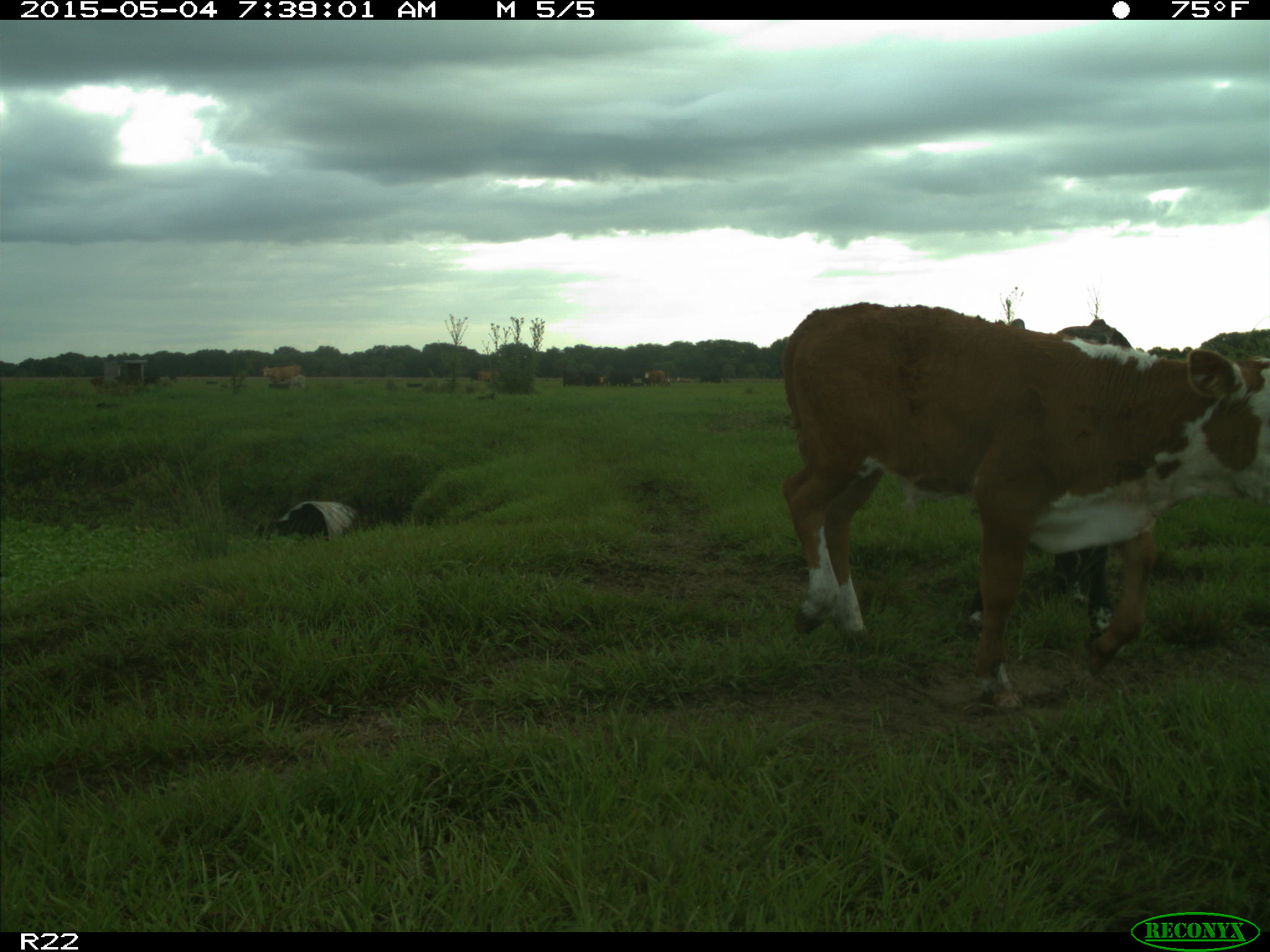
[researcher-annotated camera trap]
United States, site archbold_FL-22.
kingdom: Animalia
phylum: Chordata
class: Mammalia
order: Artiodactyla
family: Bovidae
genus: Bos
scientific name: Bos taurus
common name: domestic cow